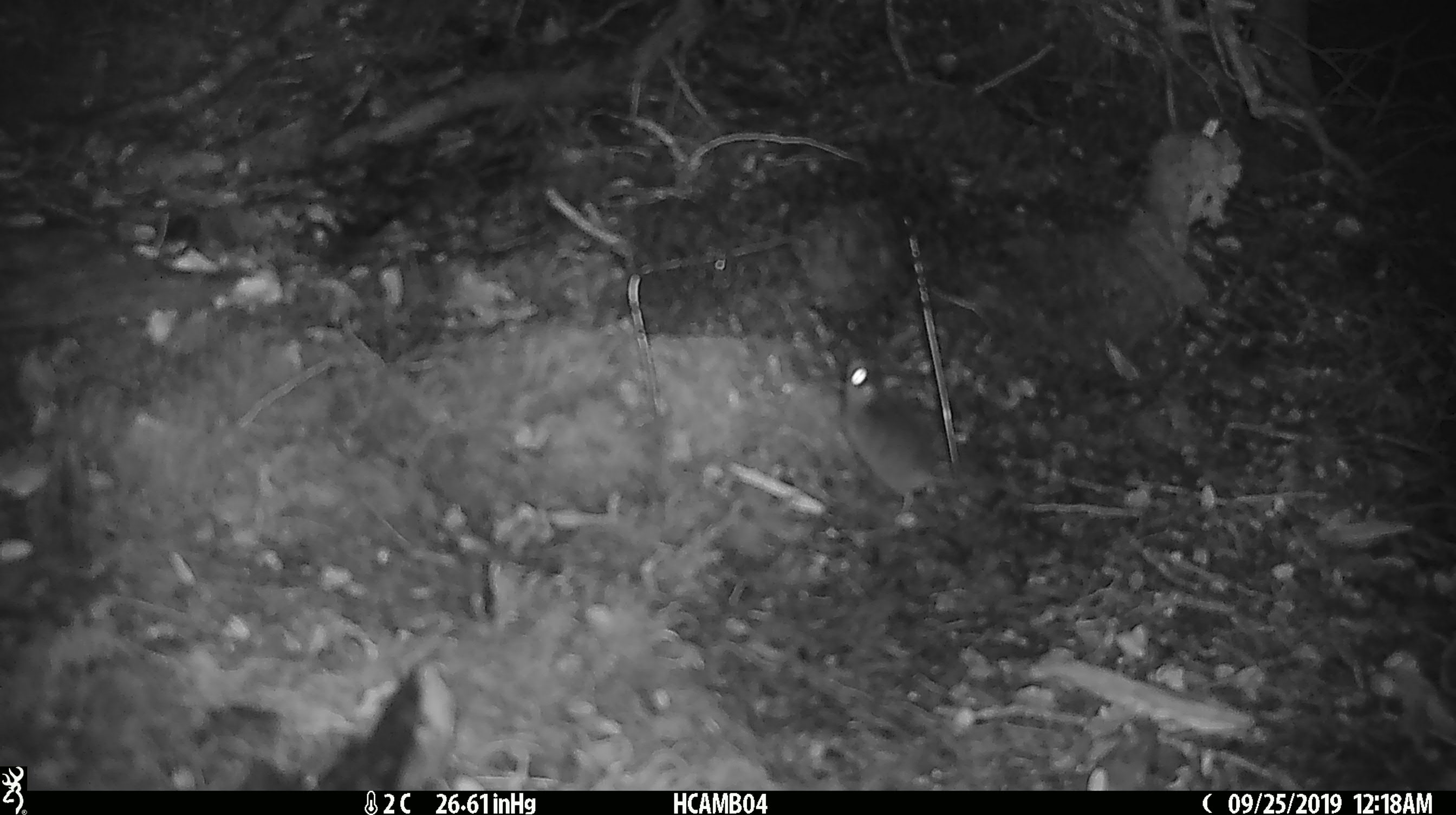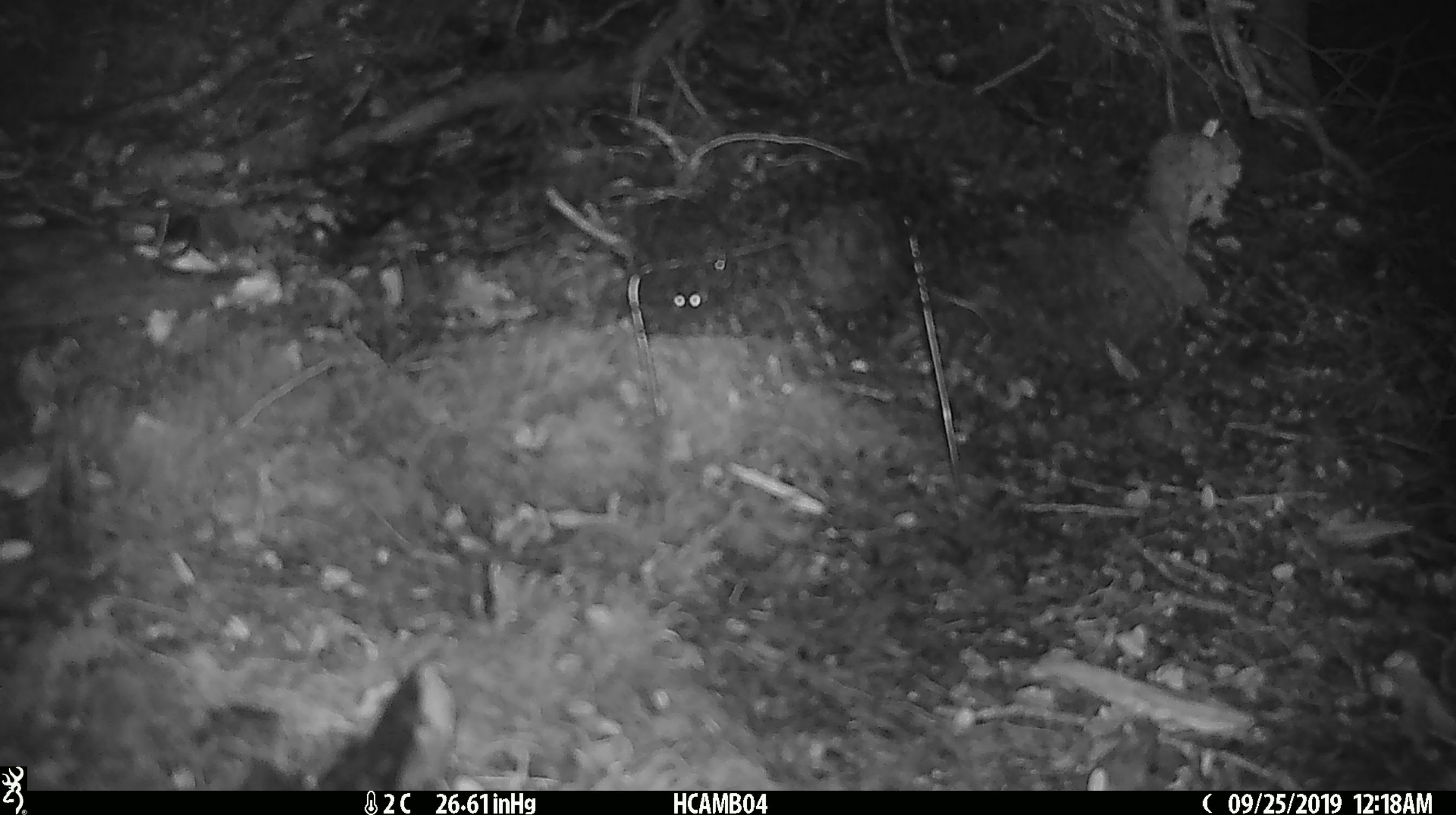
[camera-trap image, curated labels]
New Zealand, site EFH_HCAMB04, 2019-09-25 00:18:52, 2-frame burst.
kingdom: Animalia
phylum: Chordata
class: Mammalia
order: Rodentia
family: Muridae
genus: Mus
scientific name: Mus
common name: mouse